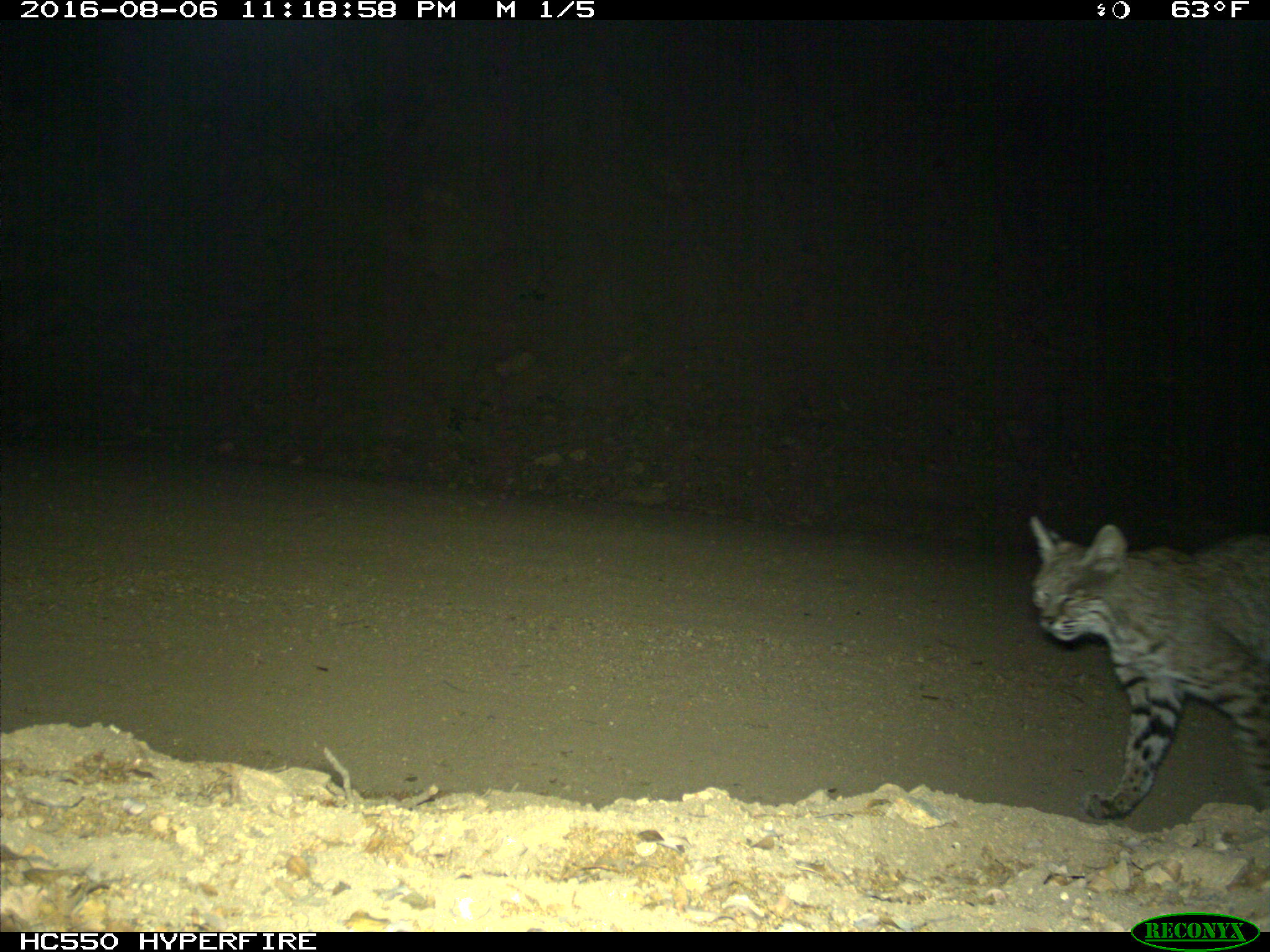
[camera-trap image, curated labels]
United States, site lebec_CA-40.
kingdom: Animalia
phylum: Chordata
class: Mammalia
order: Carnivora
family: Felidae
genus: Lynx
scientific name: Lynx rufus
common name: bobcat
Lynx rufus (bobcat).